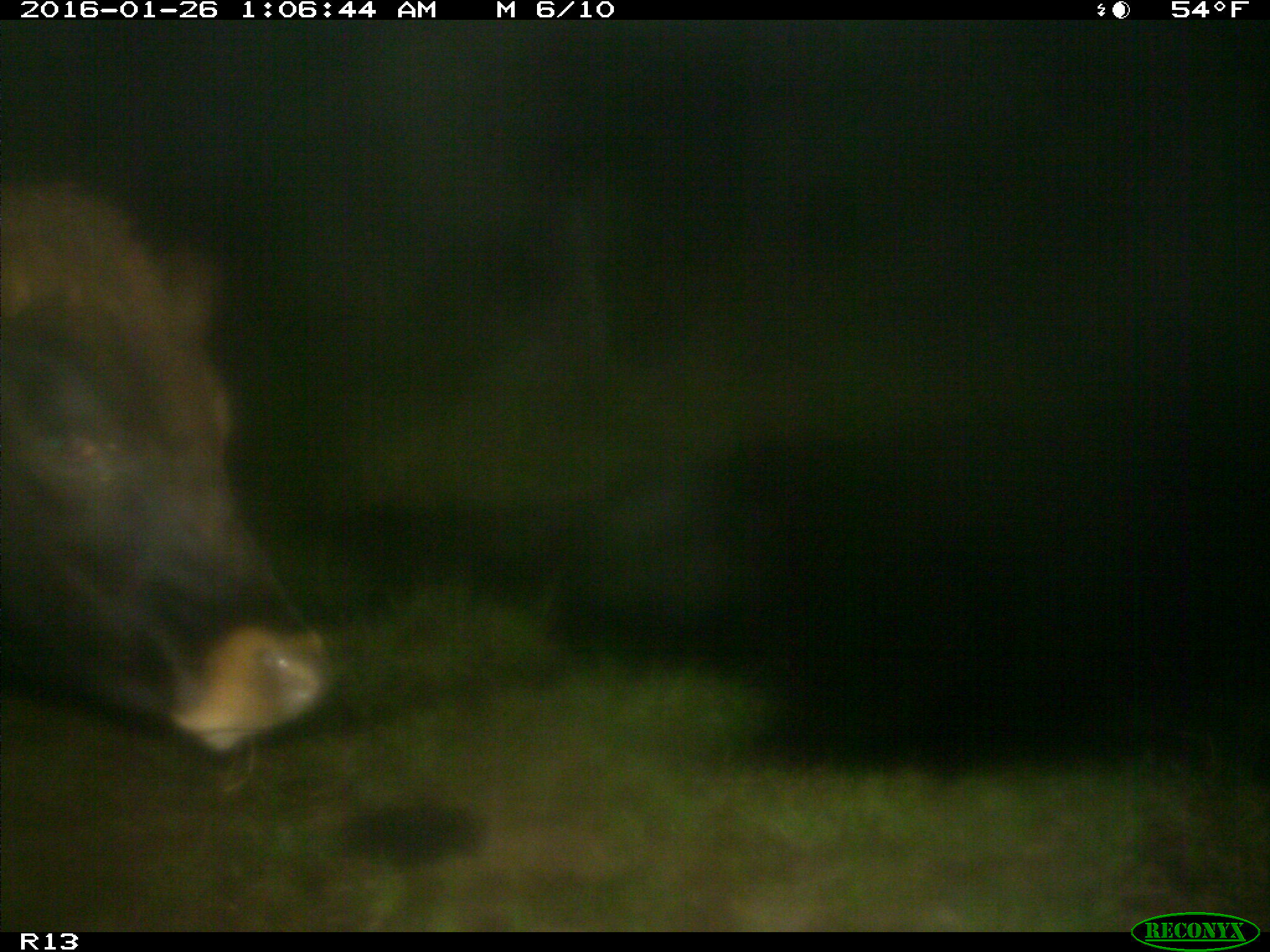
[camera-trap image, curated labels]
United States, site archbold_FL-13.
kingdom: Animalia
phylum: Chordata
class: Mammalia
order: Artiodactyla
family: Bovidae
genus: Bos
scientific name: Bos taurus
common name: domestic cow